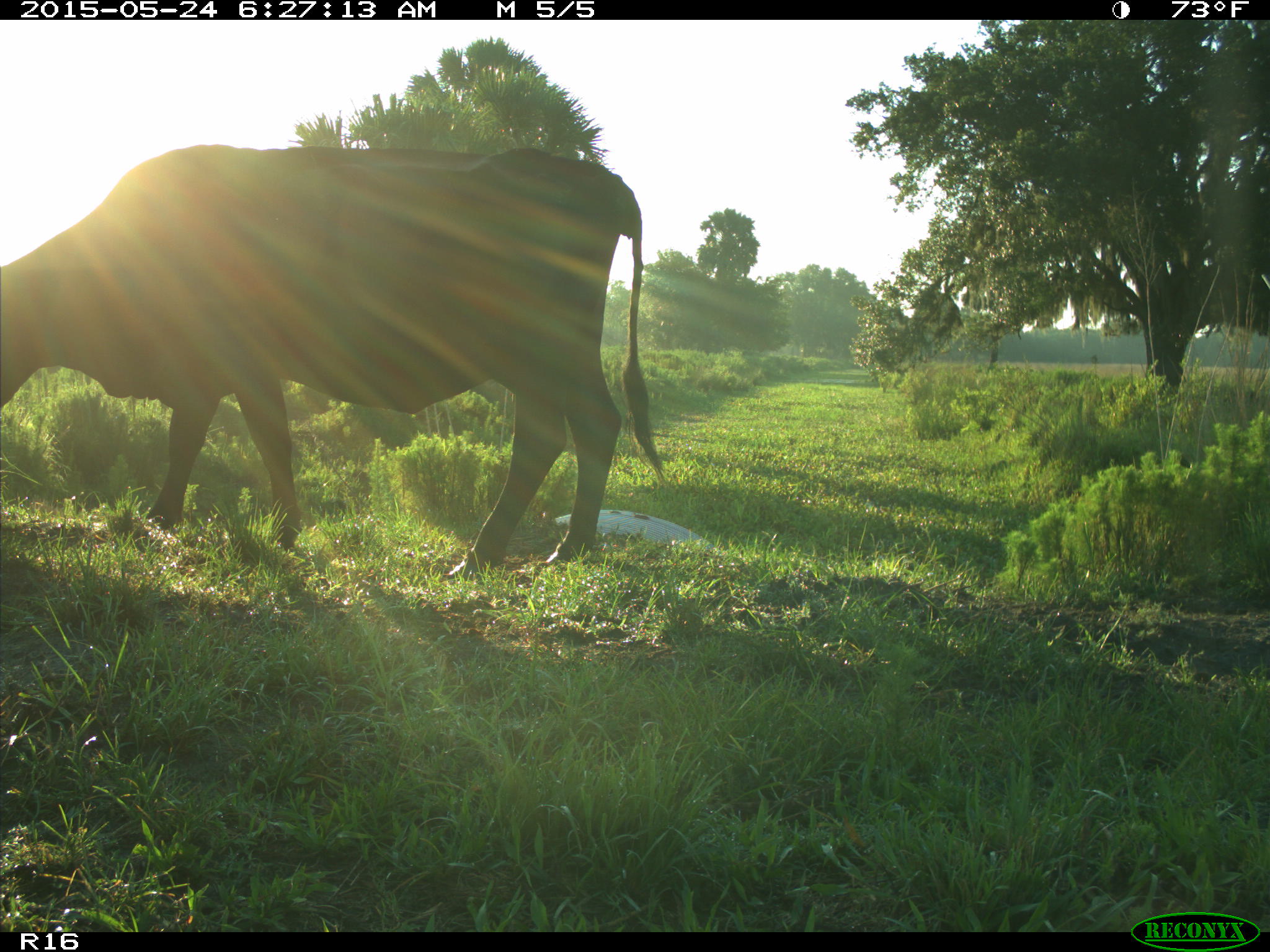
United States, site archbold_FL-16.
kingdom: Animalia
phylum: Chordata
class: Mammalia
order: Artiodactyla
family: Bovidae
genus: Bos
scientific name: Bos taurus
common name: domestic cow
Bos taurus (domestic cow).